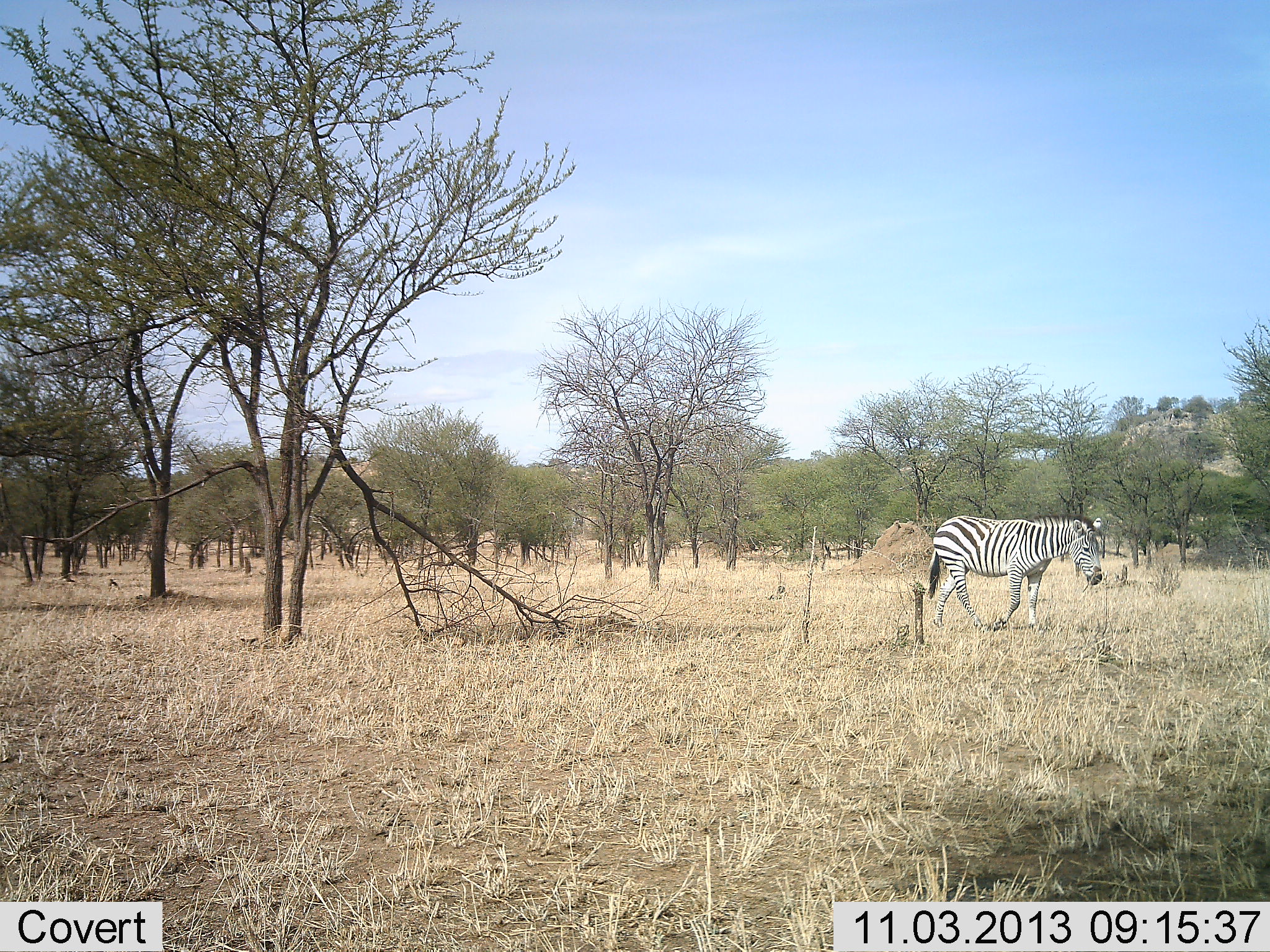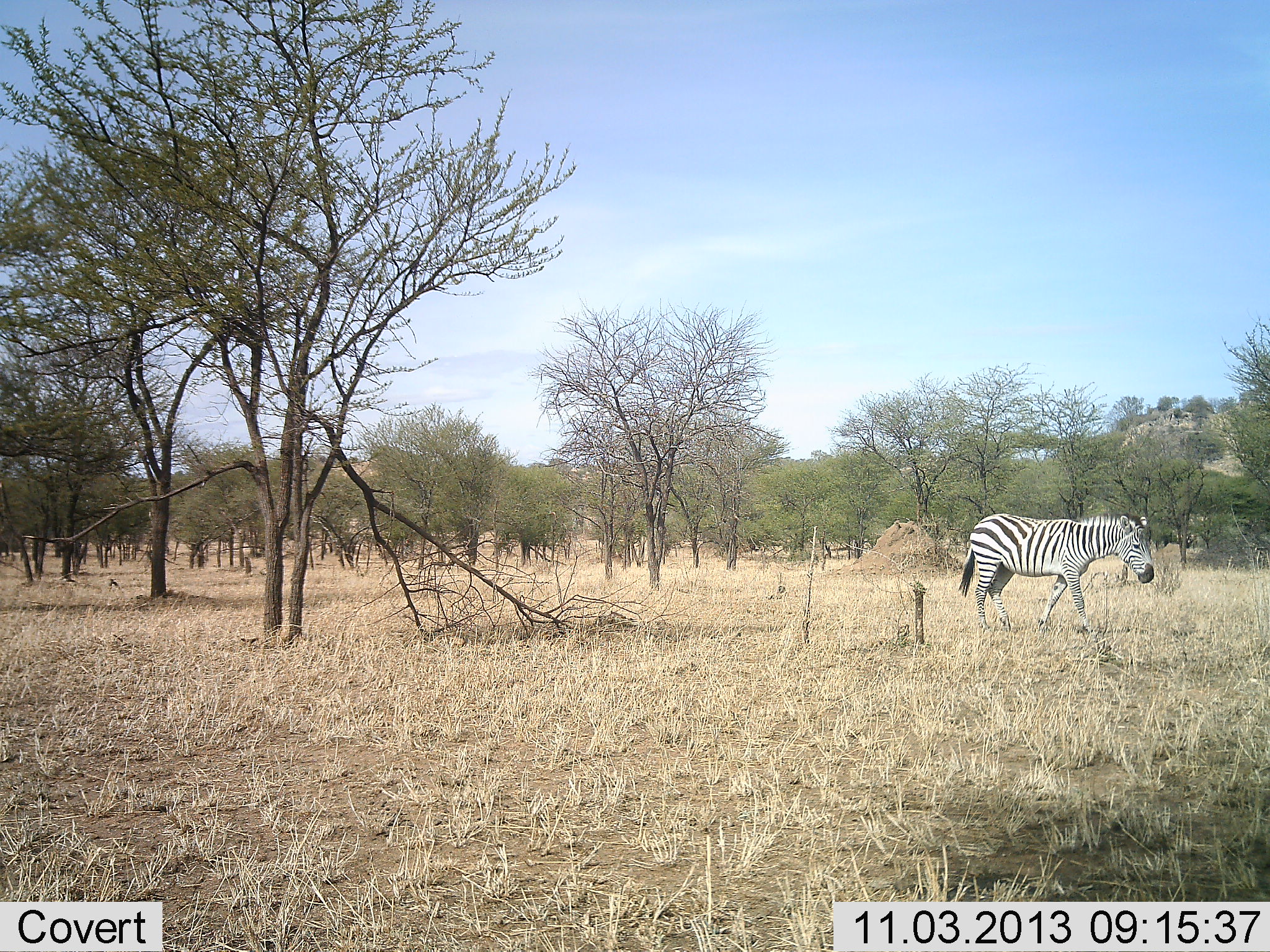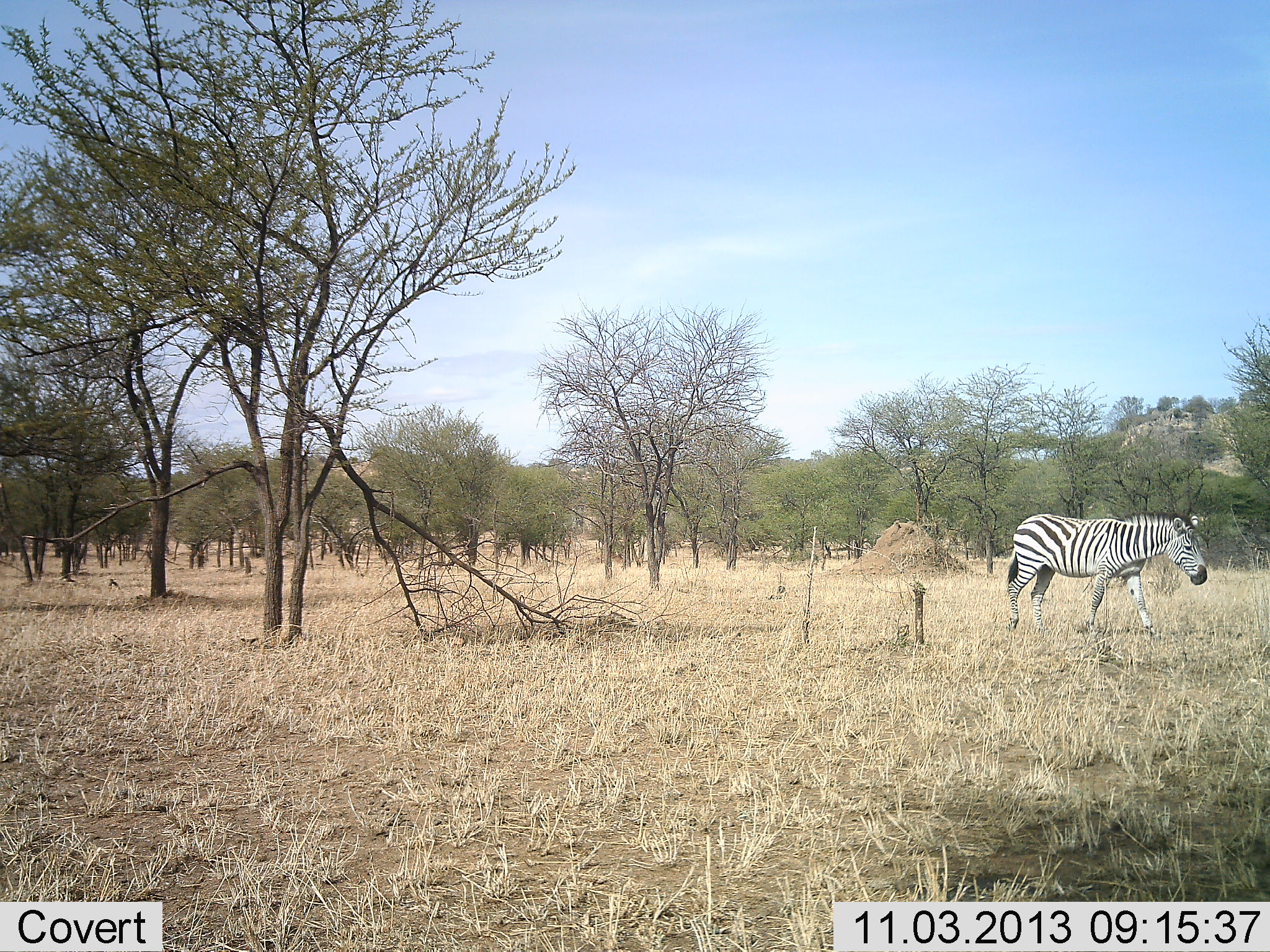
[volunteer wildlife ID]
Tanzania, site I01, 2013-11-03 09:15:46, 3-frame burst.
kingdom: Animalia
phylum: Chordata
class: Mammalia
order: Perissodactyla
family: Equidae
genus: Equus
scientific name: Equus quagga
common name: plains zebra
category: zebra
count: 1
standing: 0%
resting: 0%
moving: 100%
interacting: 0%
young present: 0%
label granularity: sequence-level